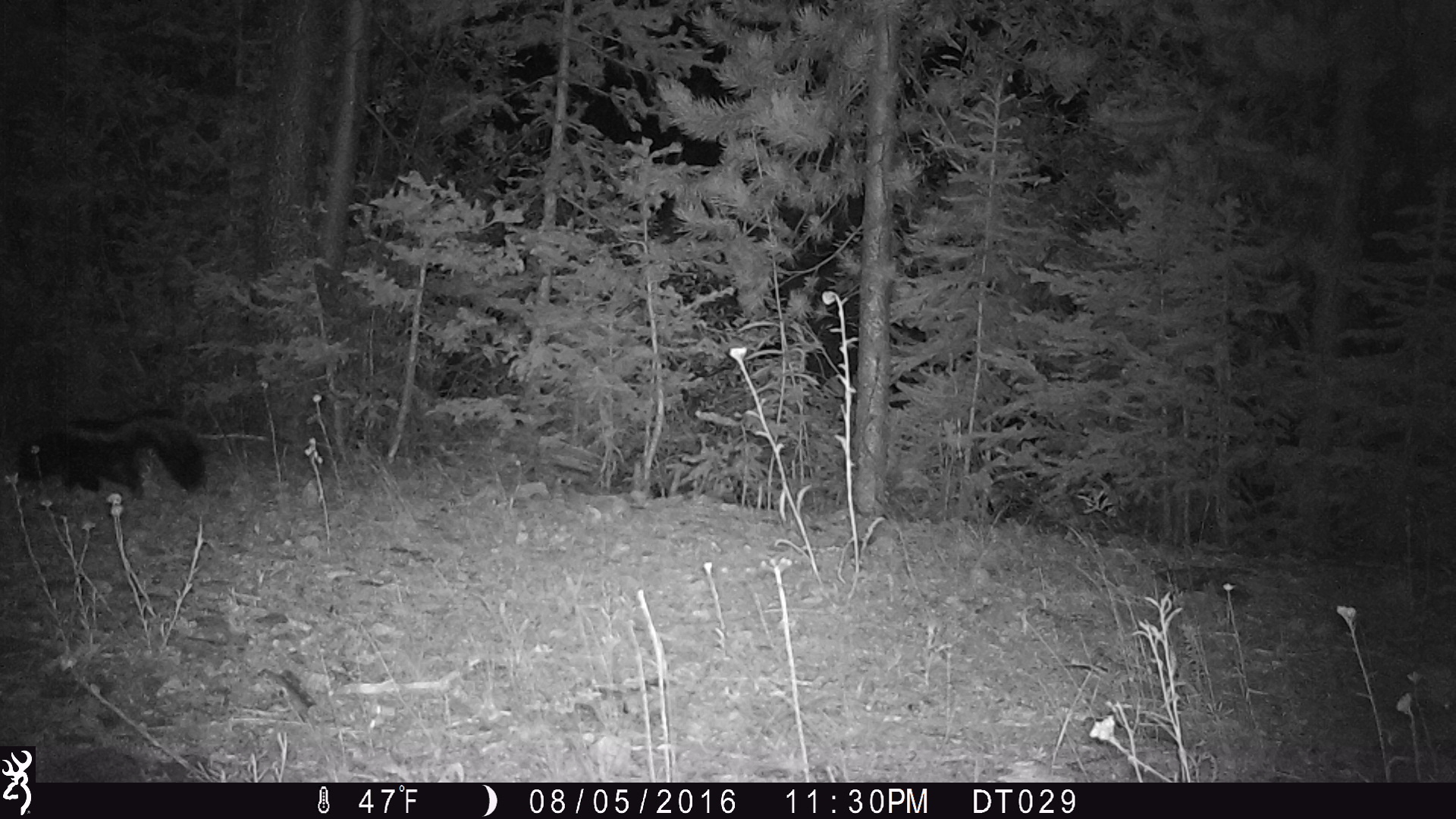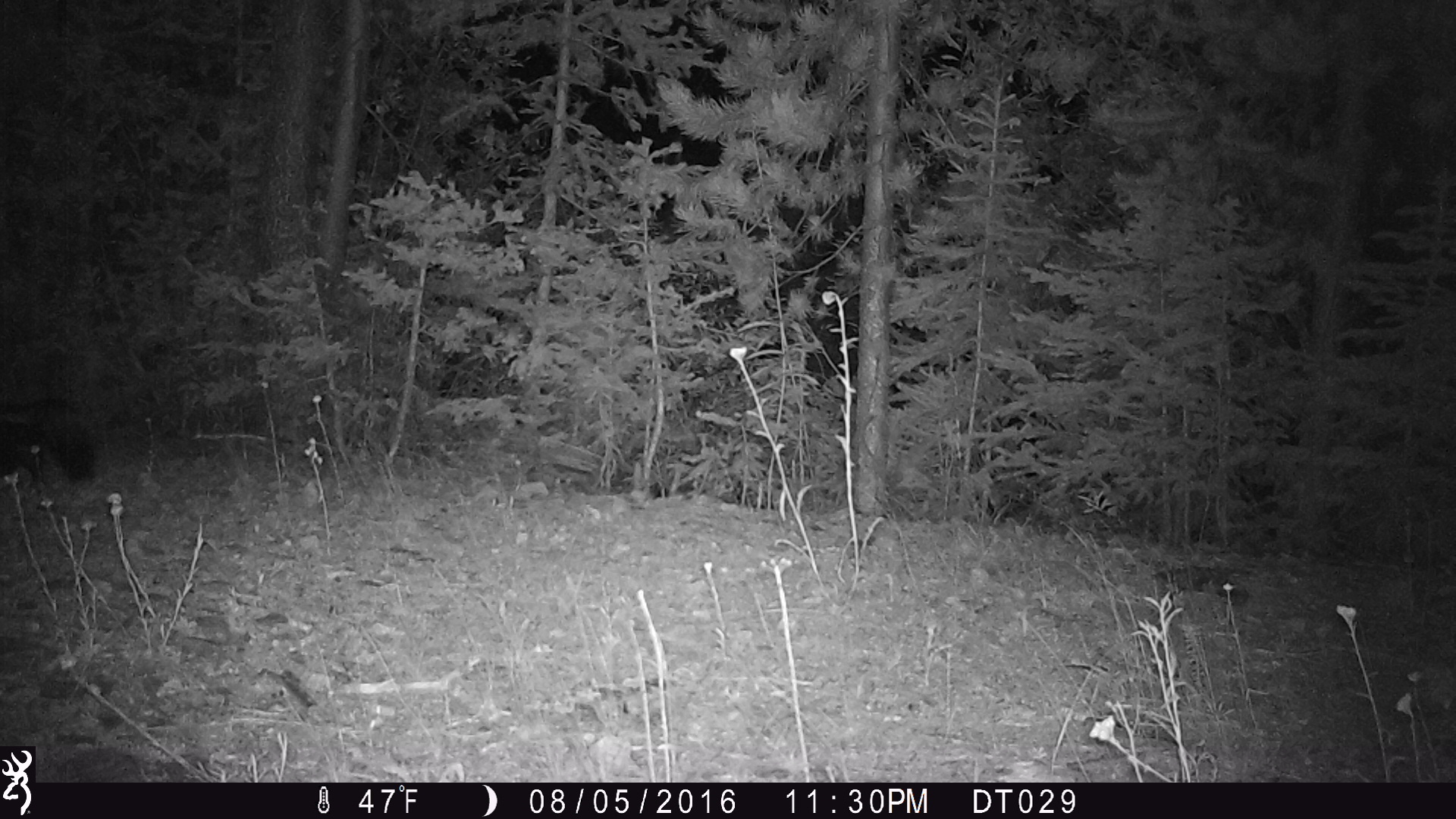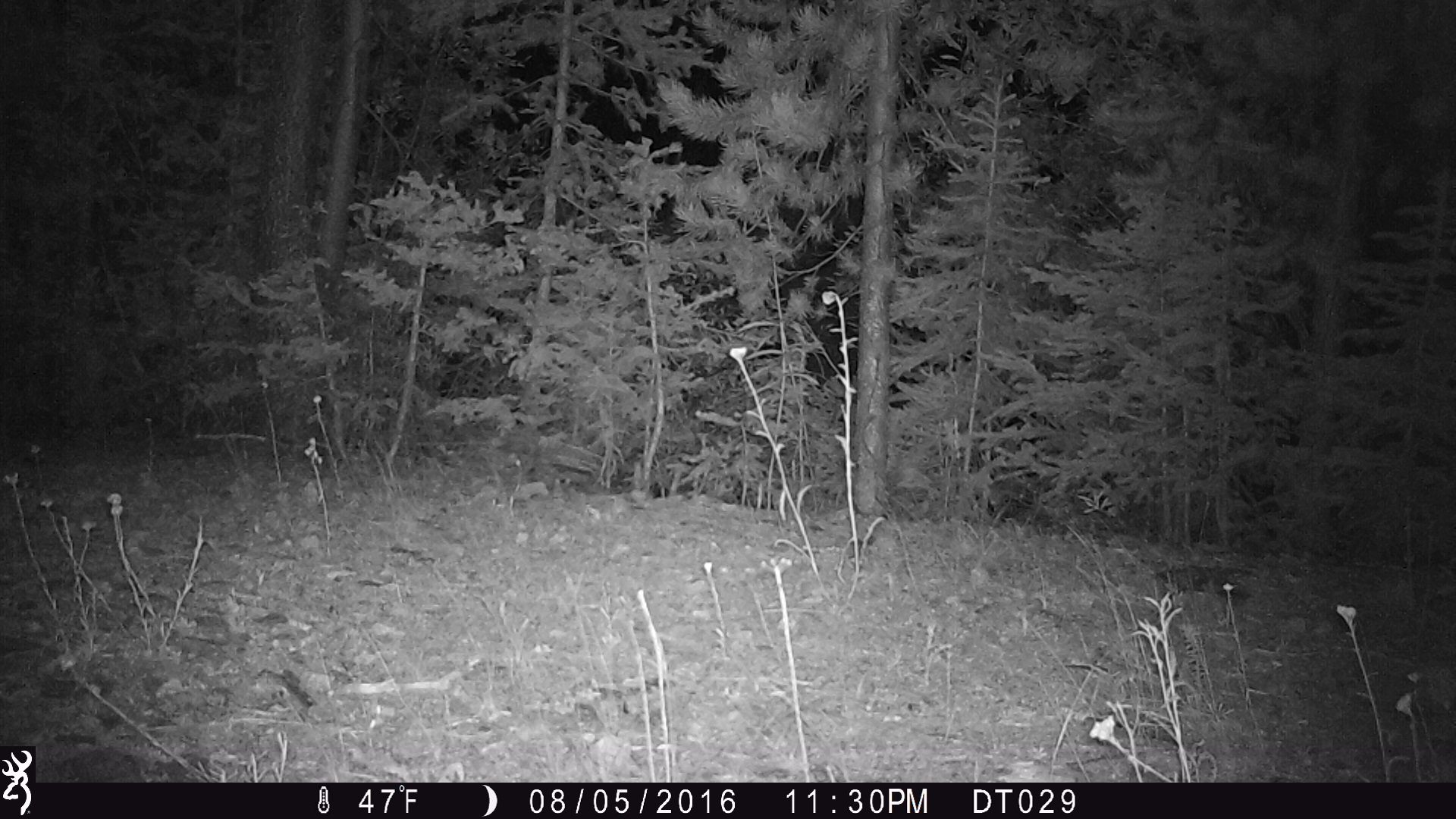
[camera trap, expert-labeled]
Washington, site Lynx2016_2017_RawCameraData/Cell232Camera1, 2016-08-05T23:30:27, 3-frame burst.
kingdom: Animalia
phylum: Chordata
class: Mammalia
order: Carnivora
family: Mephitidae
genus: Mephitis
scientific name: Mephitis mephitis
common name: striped skunk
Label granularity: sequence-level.